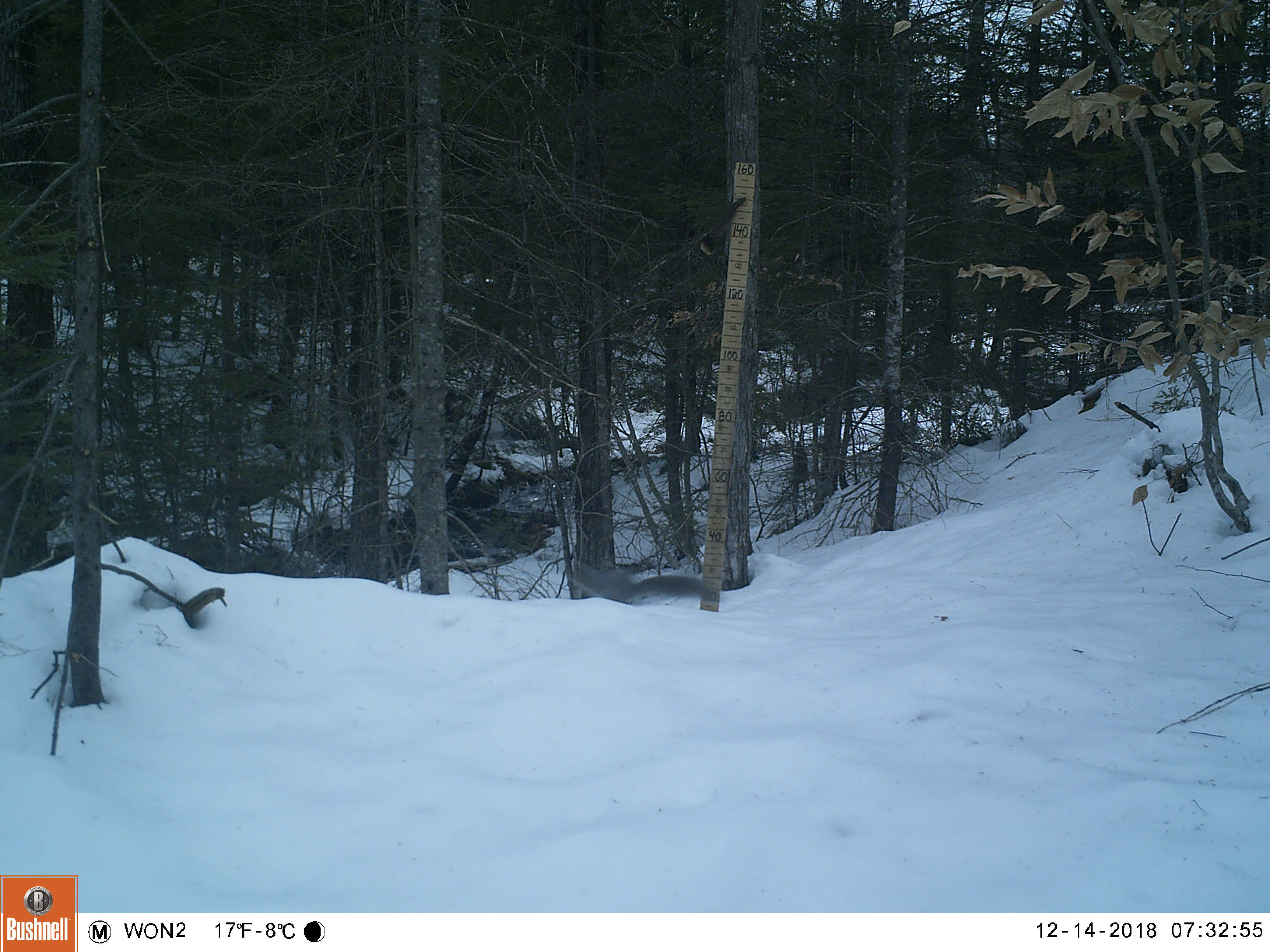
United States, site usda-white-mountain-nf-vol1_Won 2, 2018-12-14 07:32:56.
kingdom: Animalia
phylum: Chordata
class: Mammalia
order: Rodentia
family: Sciuridae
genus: Sciurus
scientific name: Sciurus carolinensis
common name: gray squirrel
Gray squirrel (Sciurus carolinensis).